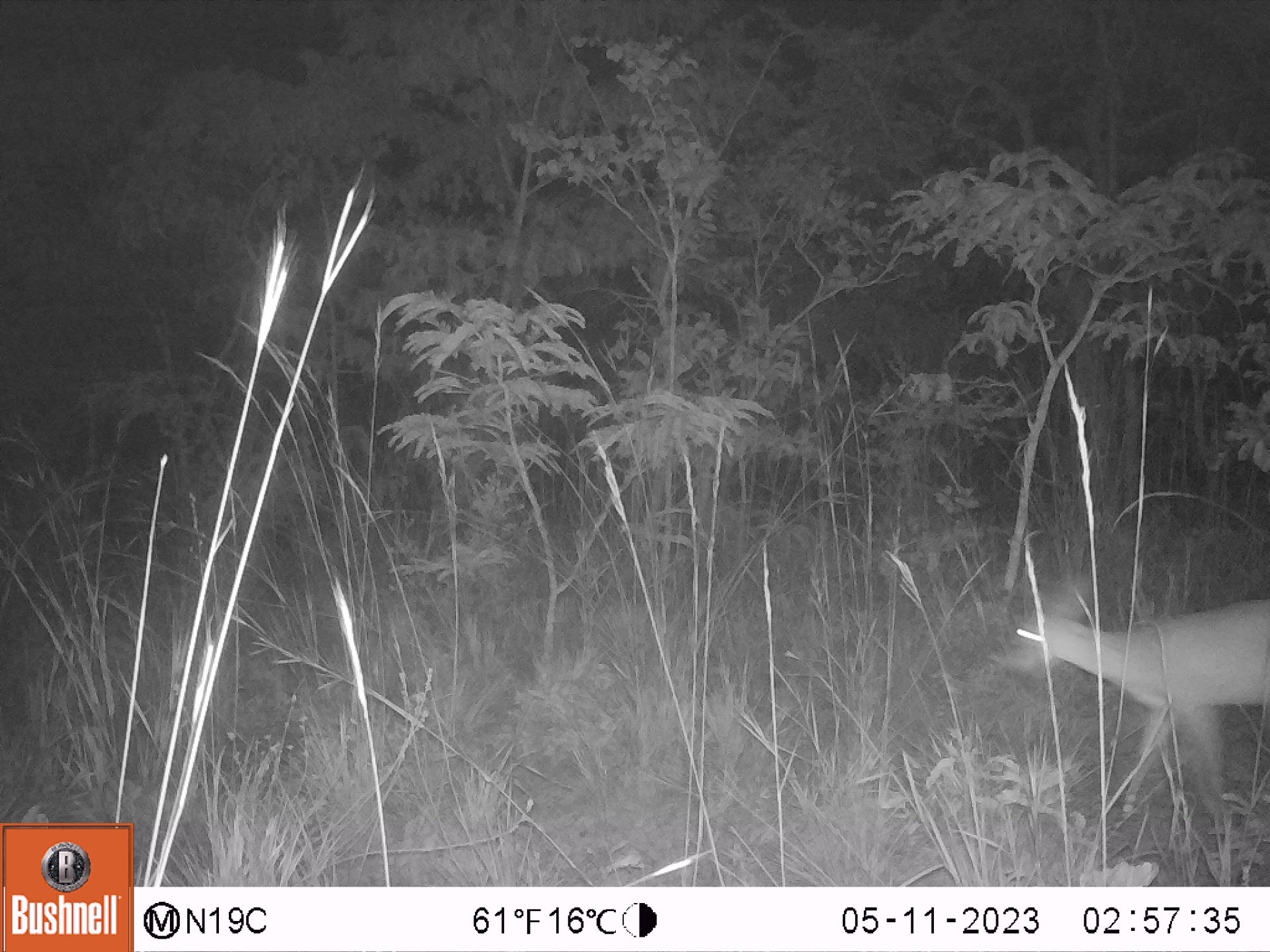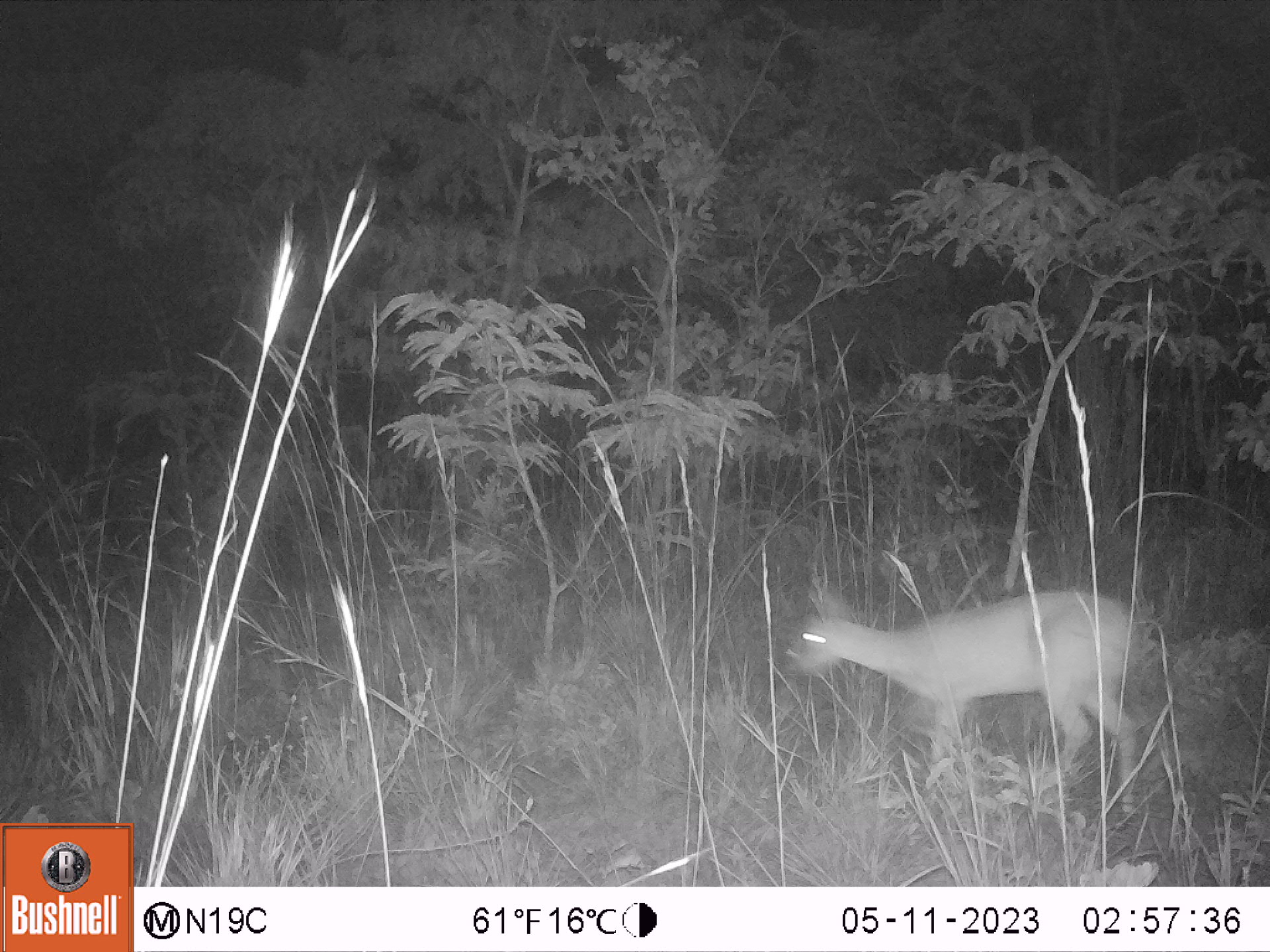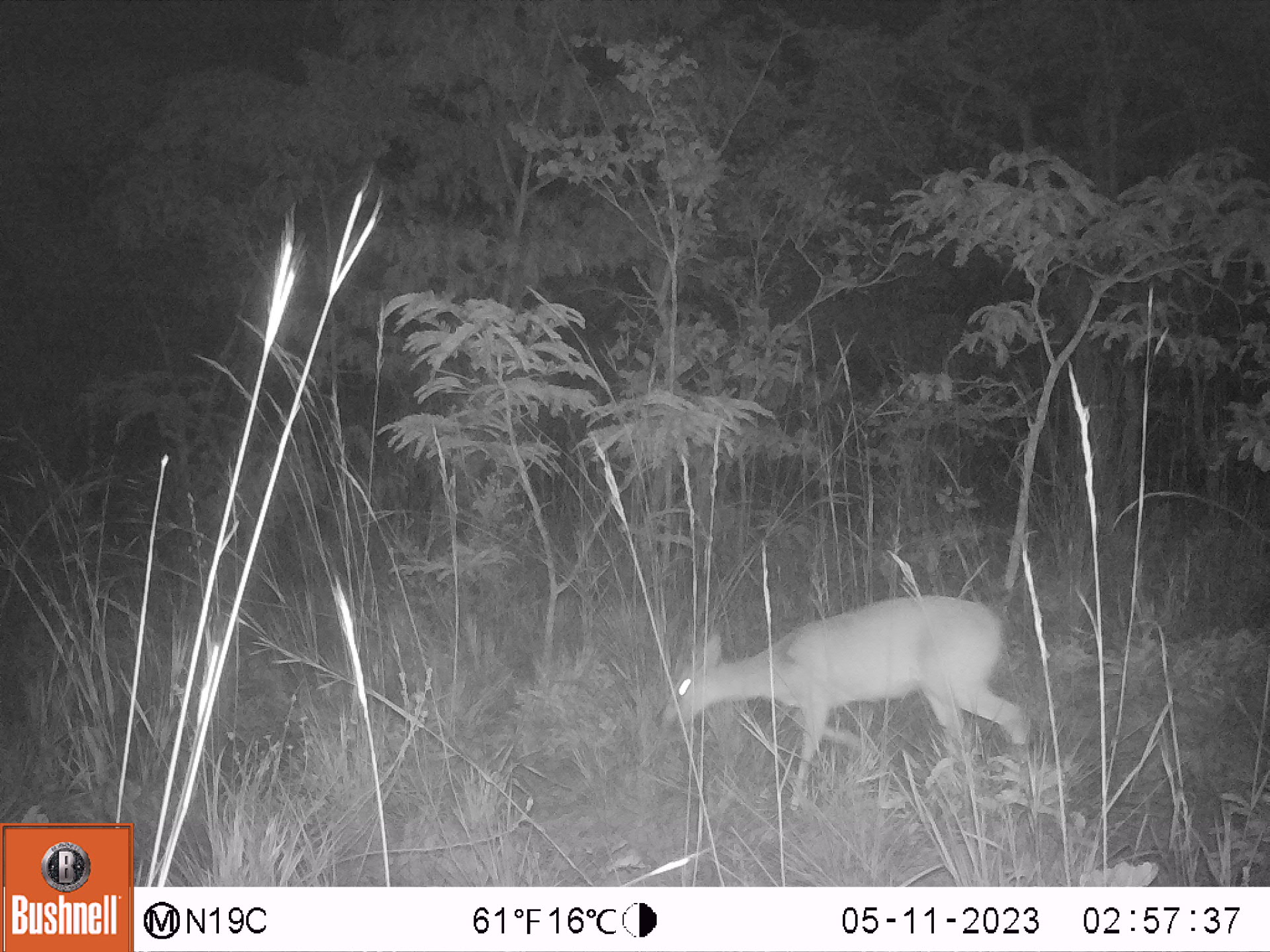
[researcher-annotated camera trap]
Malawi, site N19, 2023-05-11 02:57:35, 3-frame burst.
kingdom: Animalia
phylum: Chordata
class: Mammalia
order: Artiodactyla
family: Bovidae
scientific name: Antilopinae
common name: small antelope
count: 1